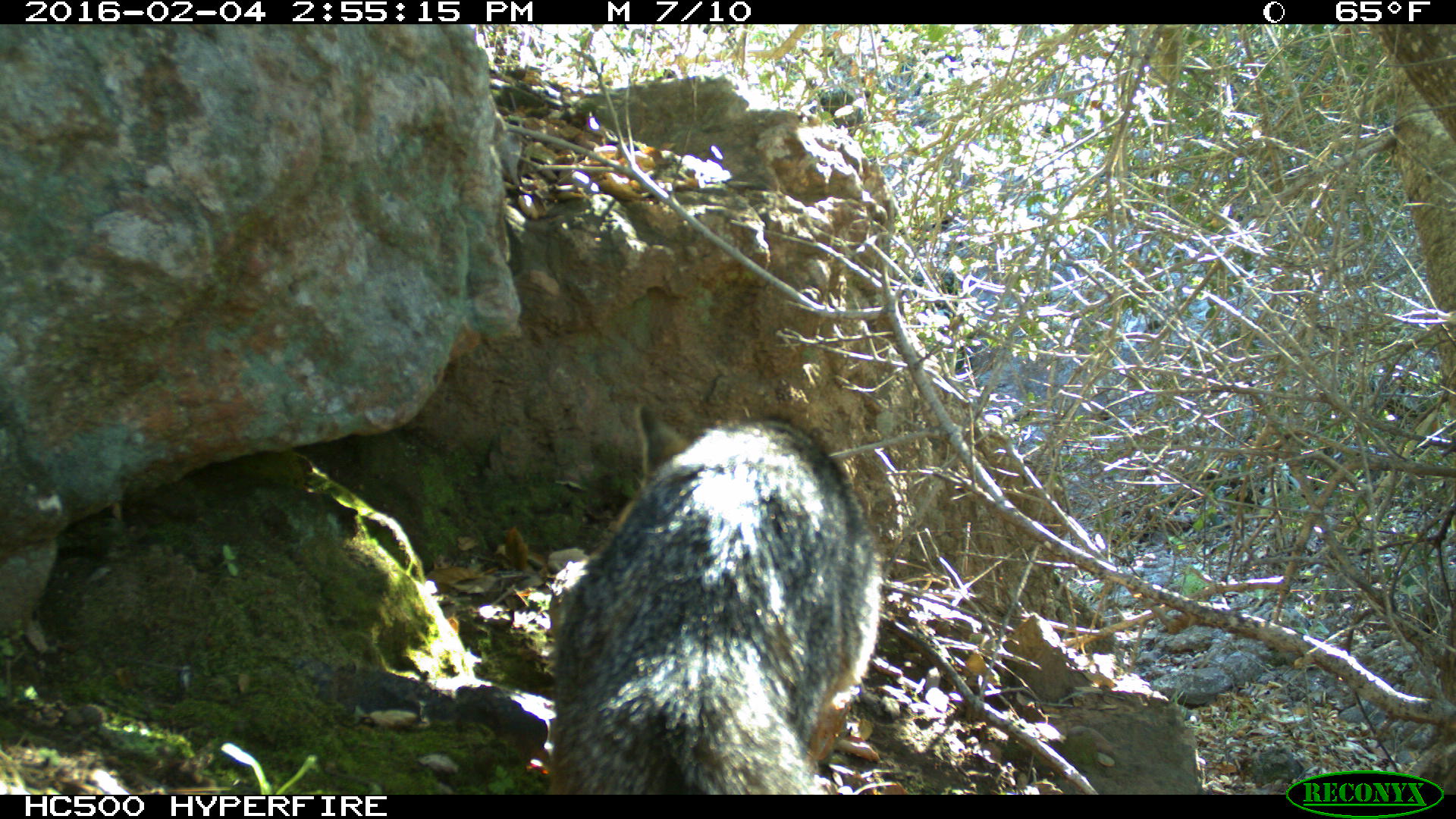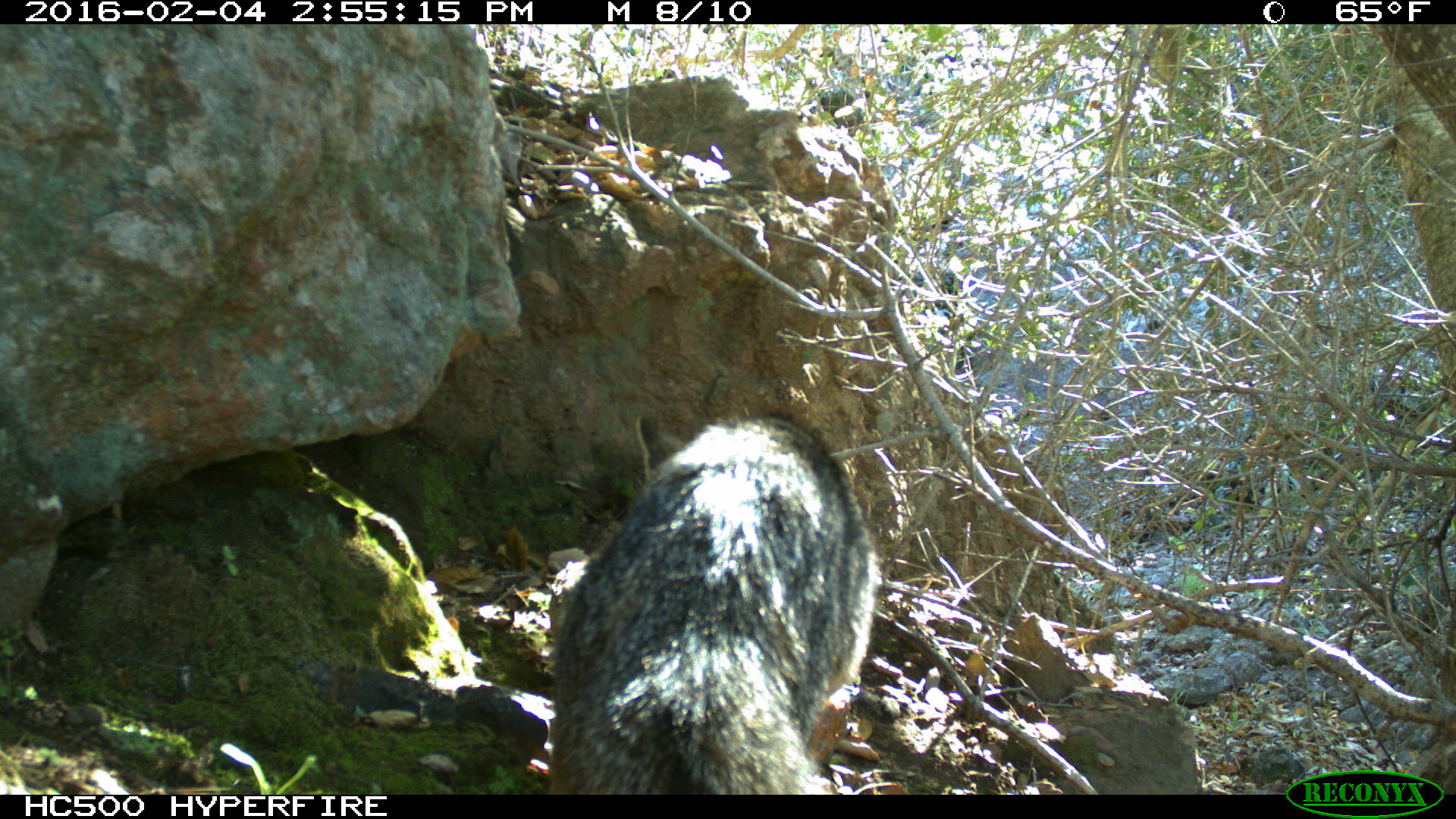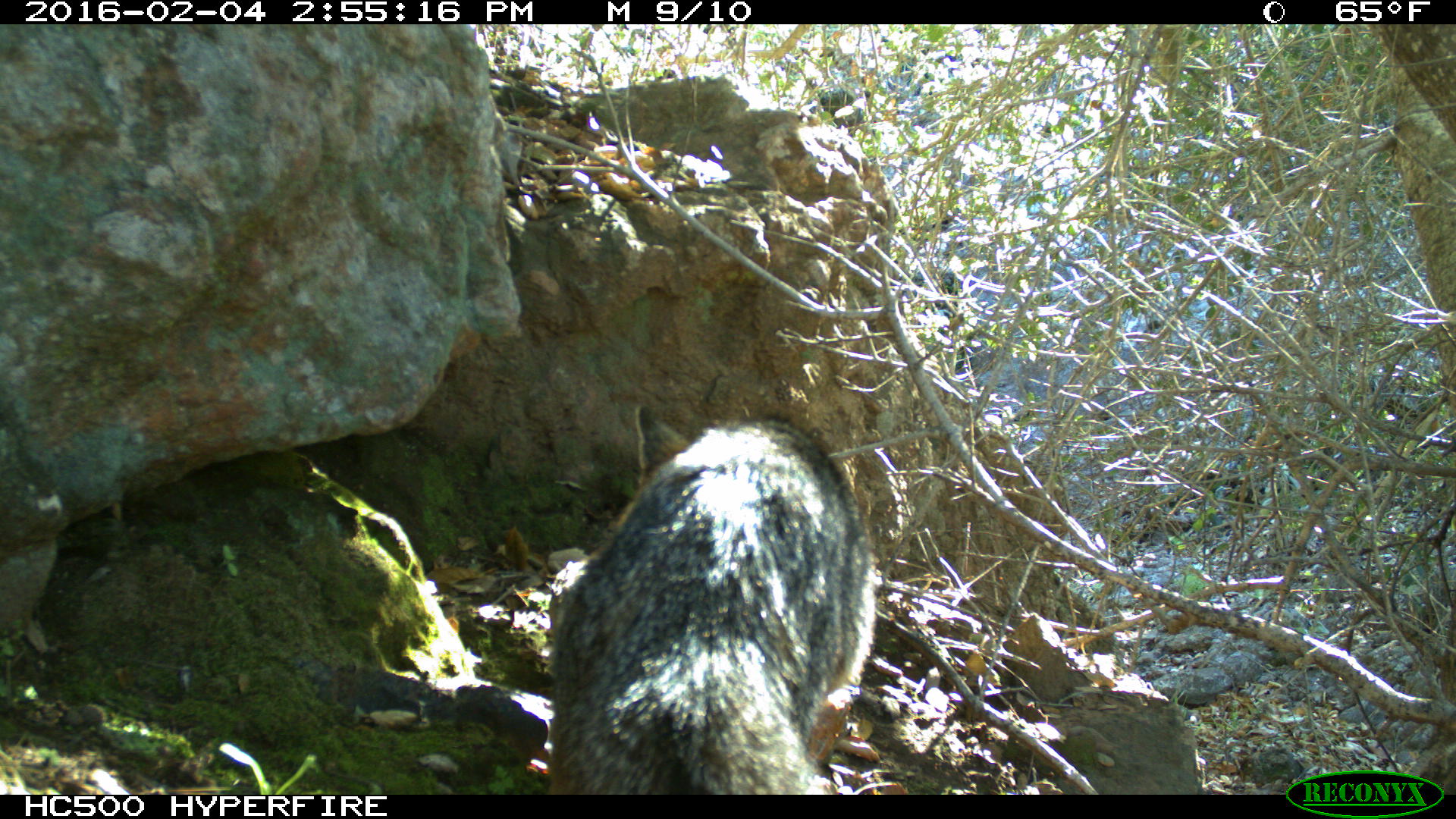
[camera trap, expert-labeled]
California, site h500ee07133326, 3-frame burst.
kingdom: Animalia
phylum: Chordata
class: Mammalia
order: Carnivora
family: Canidae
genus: Urocyon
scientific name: Urocyon littoralis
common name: island fox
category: fox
Fox (island fox) (Urocyon littoralis).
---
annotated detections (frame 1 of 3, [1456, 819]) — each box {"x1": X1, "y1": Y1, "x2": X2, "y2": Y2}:
fox: {"x1": 550, "y1": 403, "x2": 882, "y2": 793}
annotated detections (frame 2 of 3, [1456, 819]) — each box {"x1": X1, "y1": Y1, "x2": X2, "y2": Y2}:
fox: {"x1": 546, "y1": 400, "x2": 881, "y2": 794}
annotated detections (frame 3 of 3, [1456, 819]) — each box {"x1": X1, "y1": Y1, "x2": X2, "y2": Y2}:
fox: {"x1": 548, "y1": 406, "x2": 875, "y2": 795}